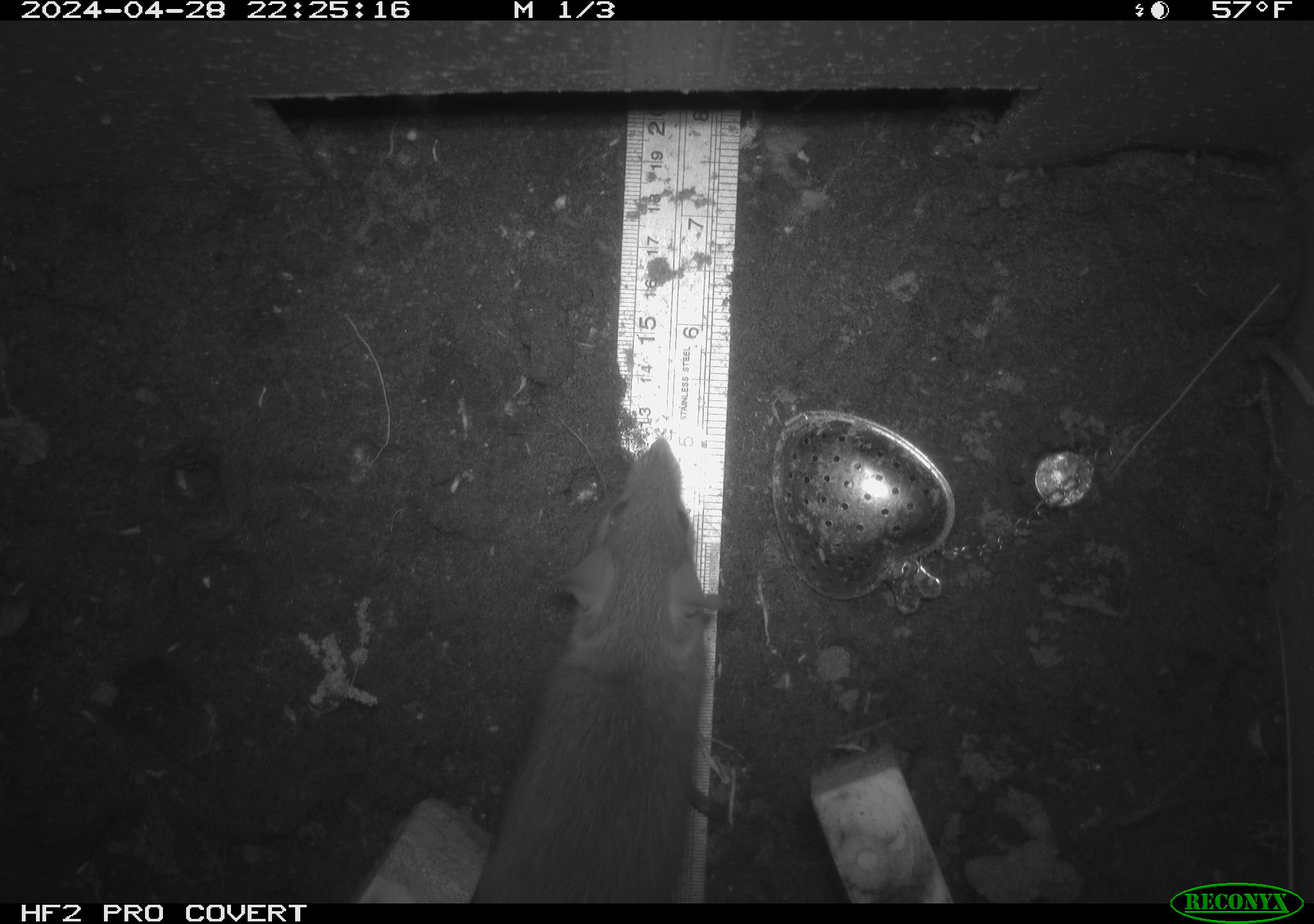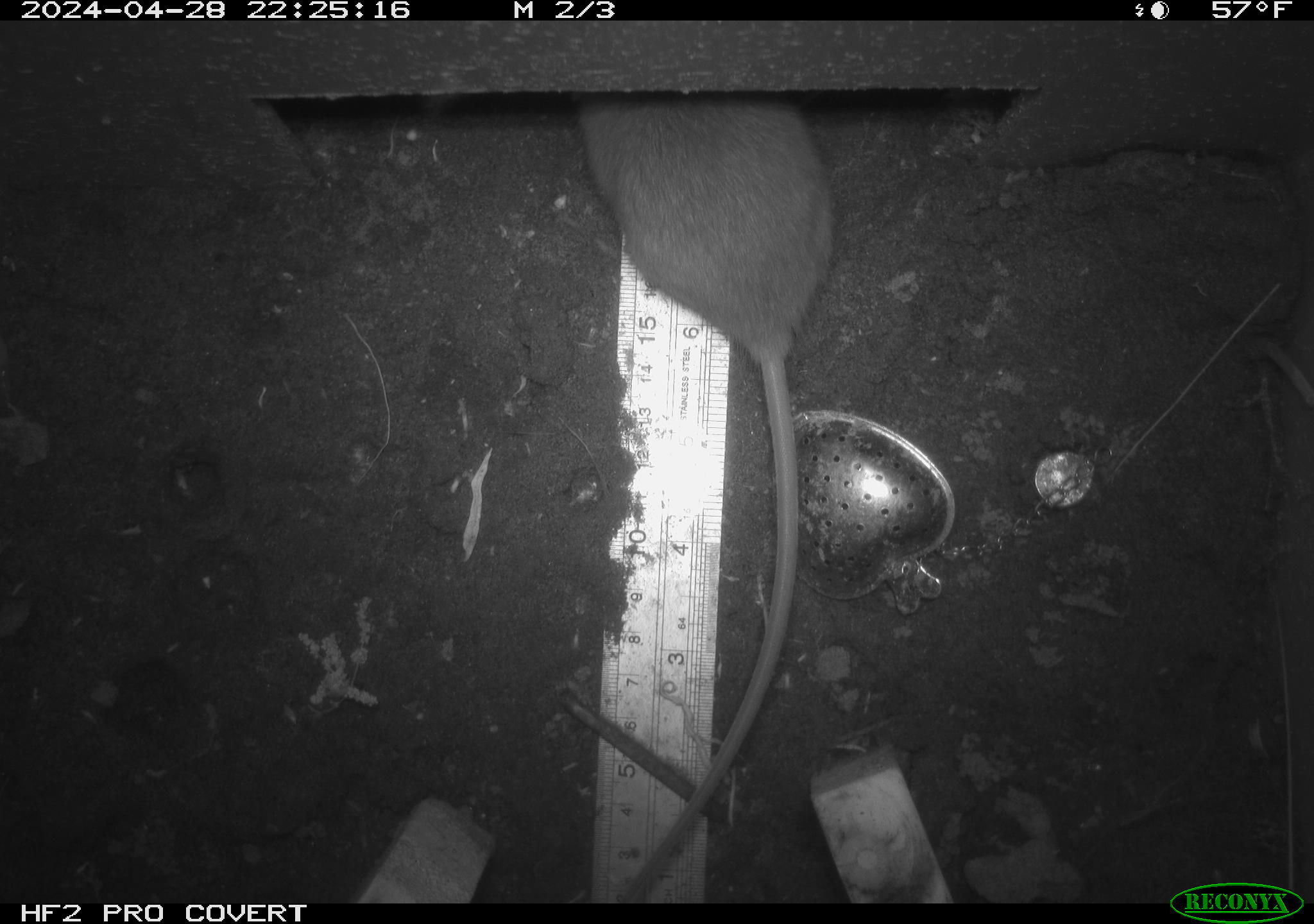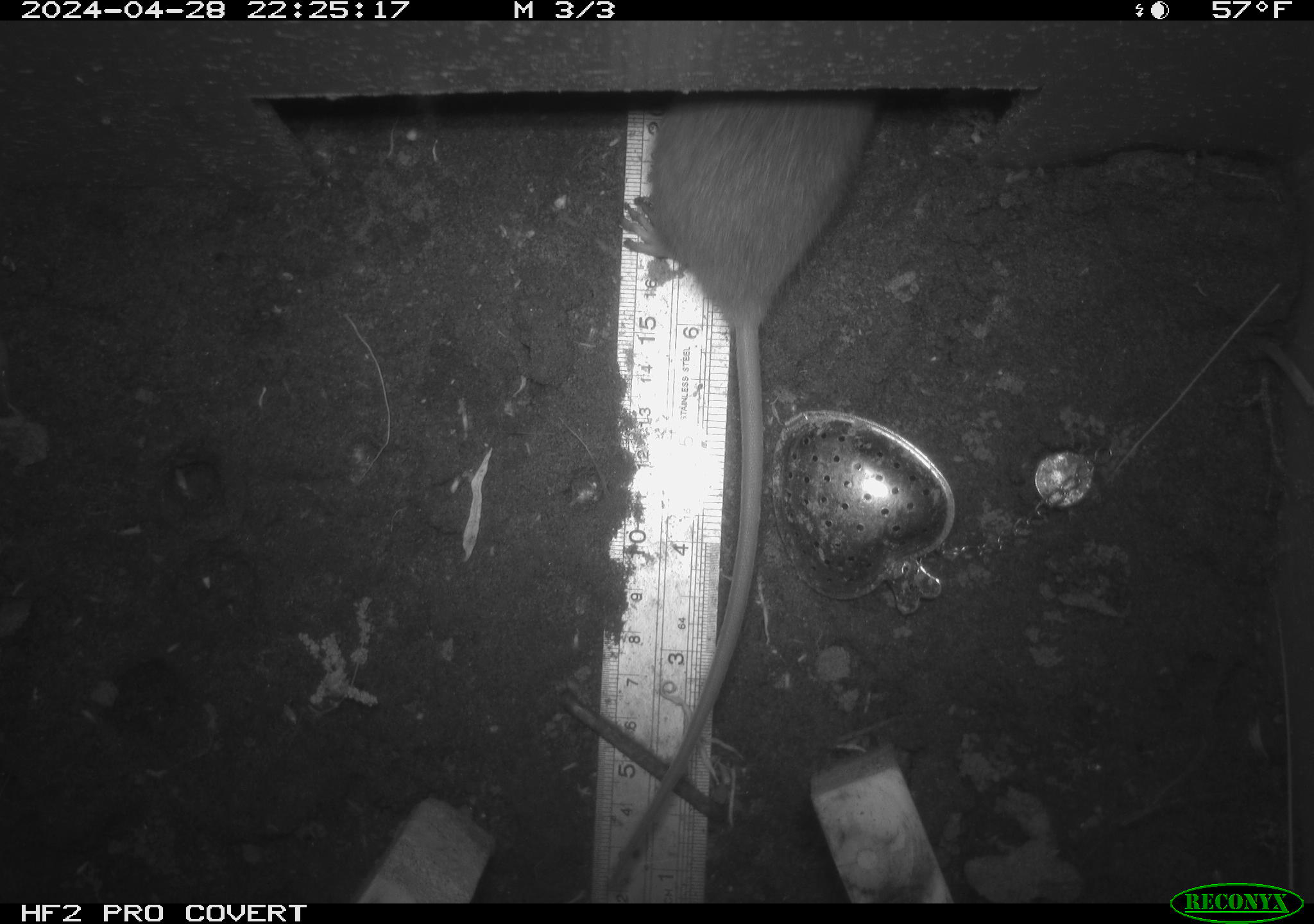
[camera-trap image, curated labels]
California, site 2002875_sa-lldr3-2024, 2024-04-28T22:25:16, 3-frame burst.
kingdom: Animalia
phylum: Chordata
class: Mammalia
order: Rodentia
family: Muridae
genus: Rattus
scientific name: Rattus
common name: rat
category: rattus species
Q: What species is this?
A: Rattus species (rat) (Rattus).